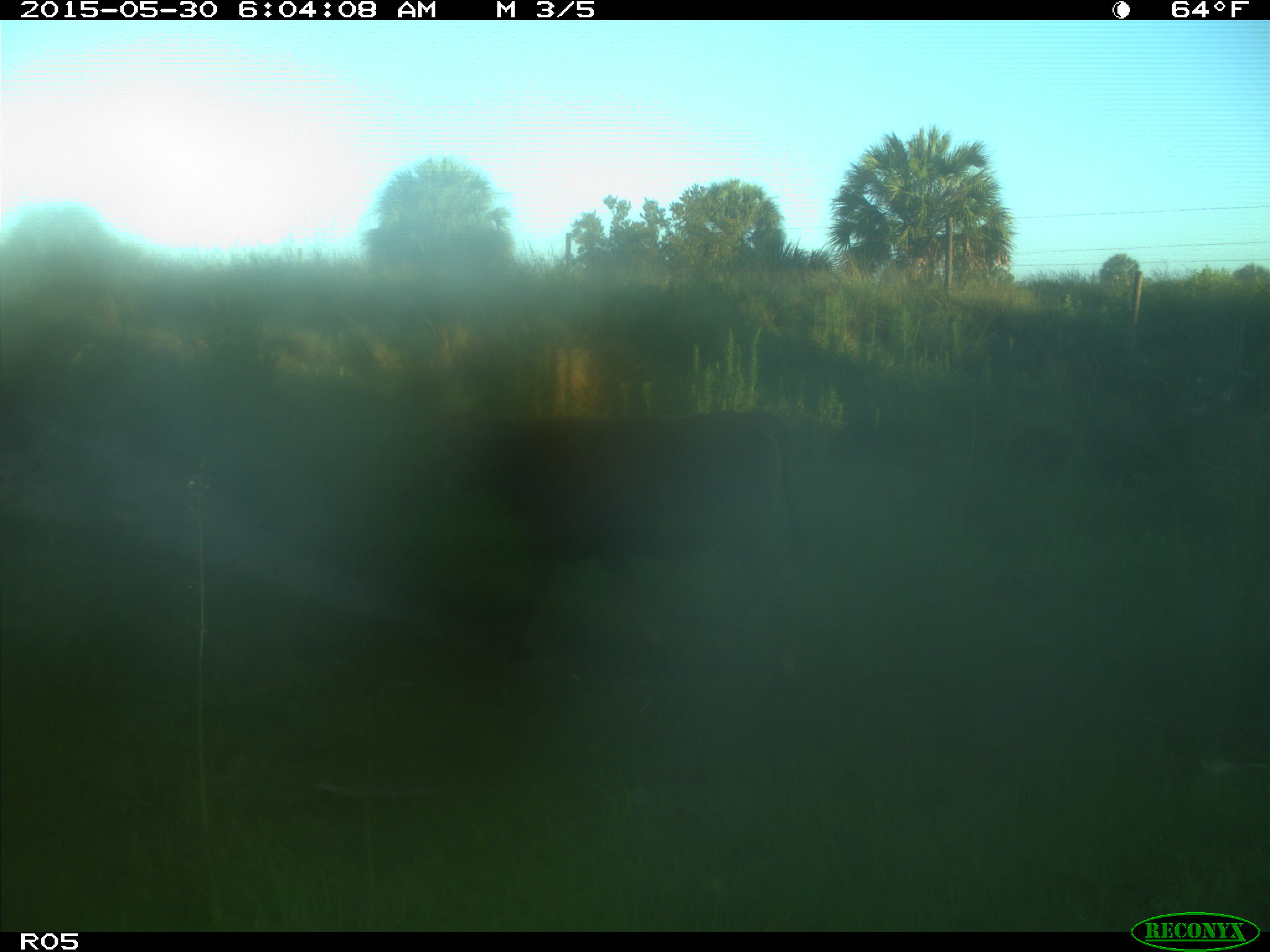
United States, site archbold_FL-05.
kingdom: Animalia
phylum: Chordata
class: Mammalia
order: Artiodactyla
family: Bovidae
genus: Bos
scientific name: Bos taurus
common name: domestic cow